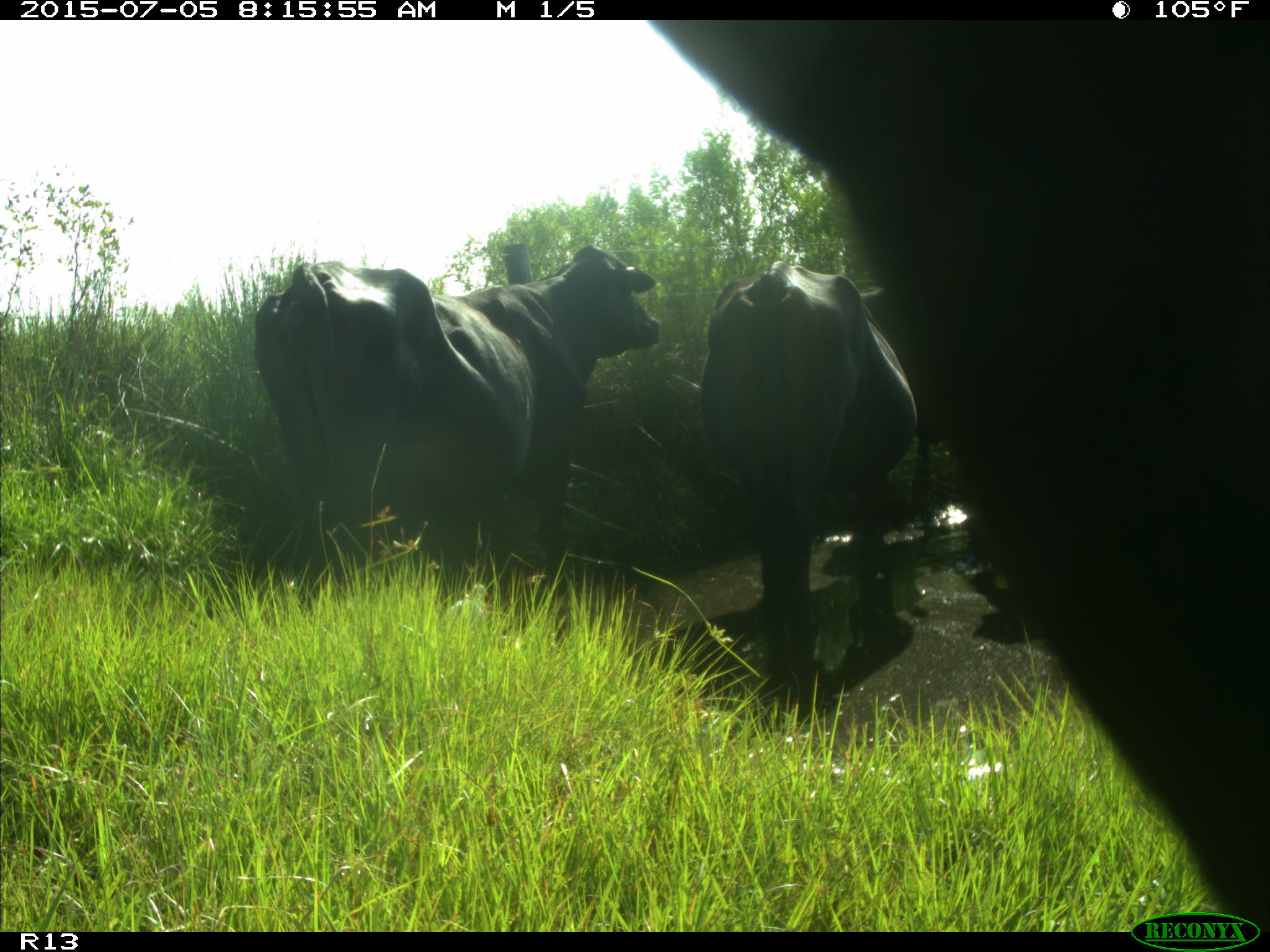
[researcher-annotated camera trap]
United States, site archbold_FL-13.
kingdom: Animalia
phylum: Chordata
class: Mammalia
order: Artiodactyla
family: Bovidae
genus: Bos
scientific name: Bos taurus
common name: domestic cow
Bos taurus (domestic cow).